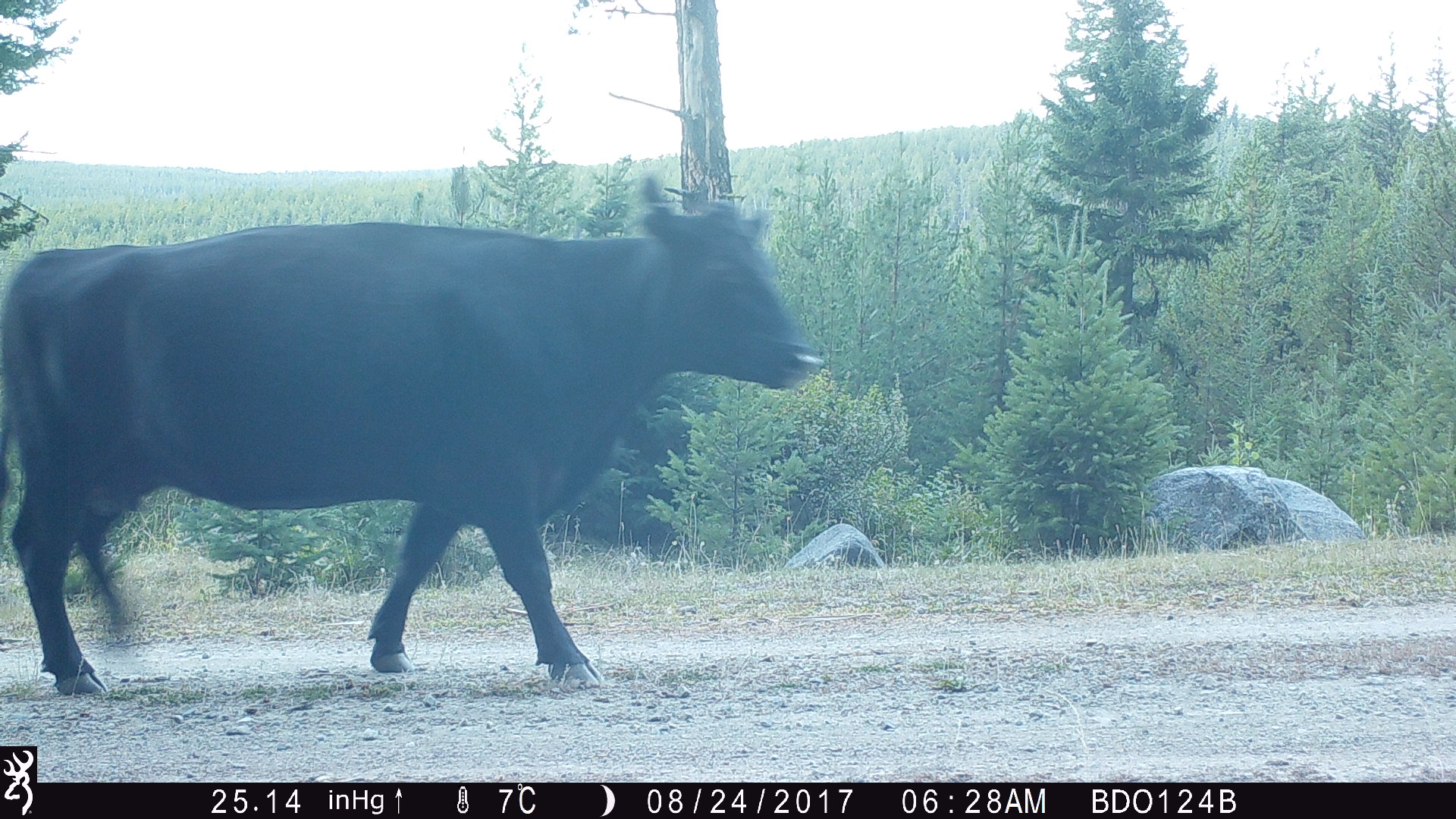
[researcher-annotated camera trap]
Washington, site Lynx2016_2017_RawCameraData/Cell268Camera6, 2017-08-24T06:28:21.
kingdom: Animalia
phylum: Chordata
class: Mammalia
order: Artiodactyla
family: Bovidae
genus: Bos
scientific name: Bos taurus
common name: domestic cattle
Domestic cattle (Bos taurus). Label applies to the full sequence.